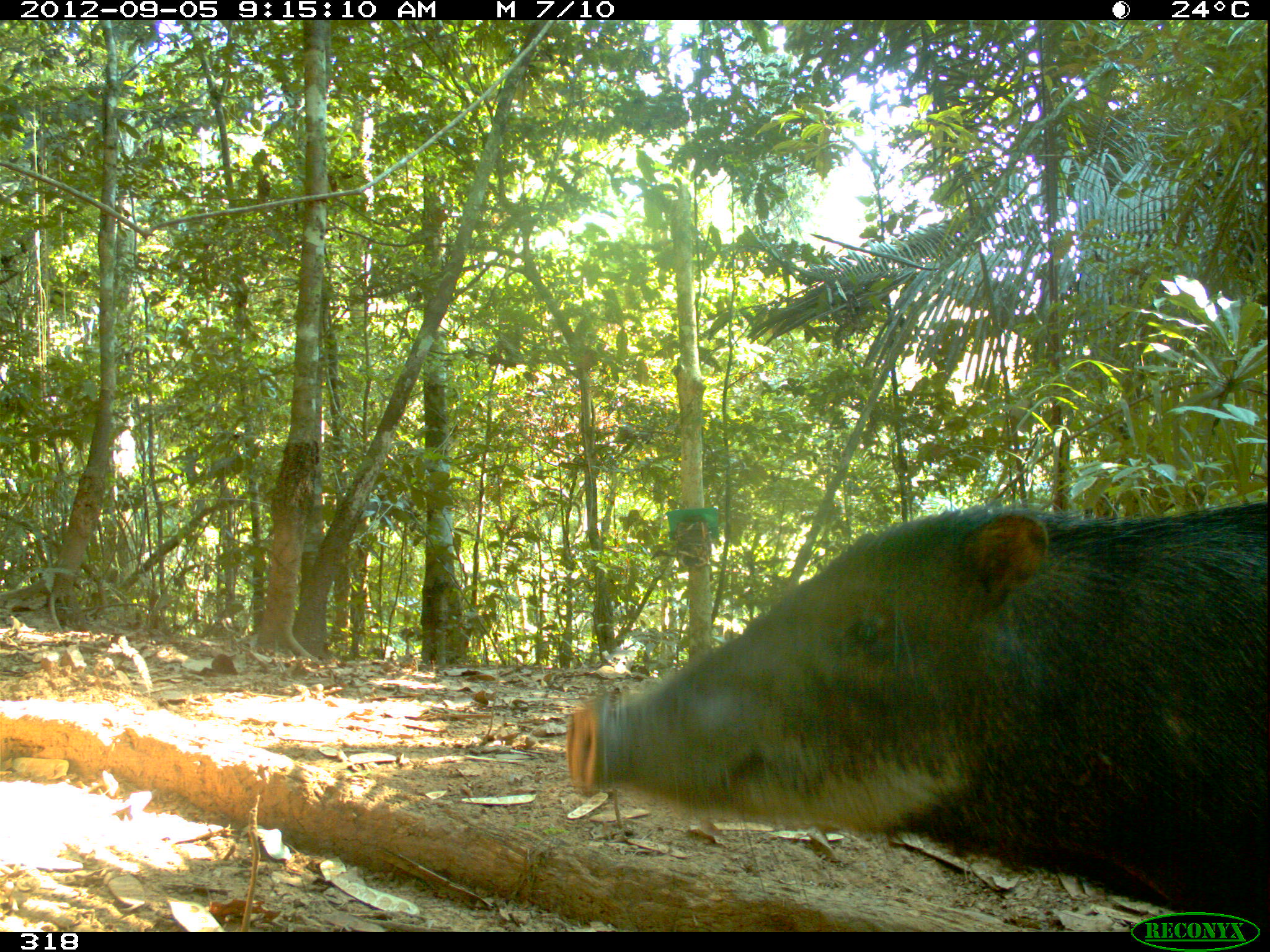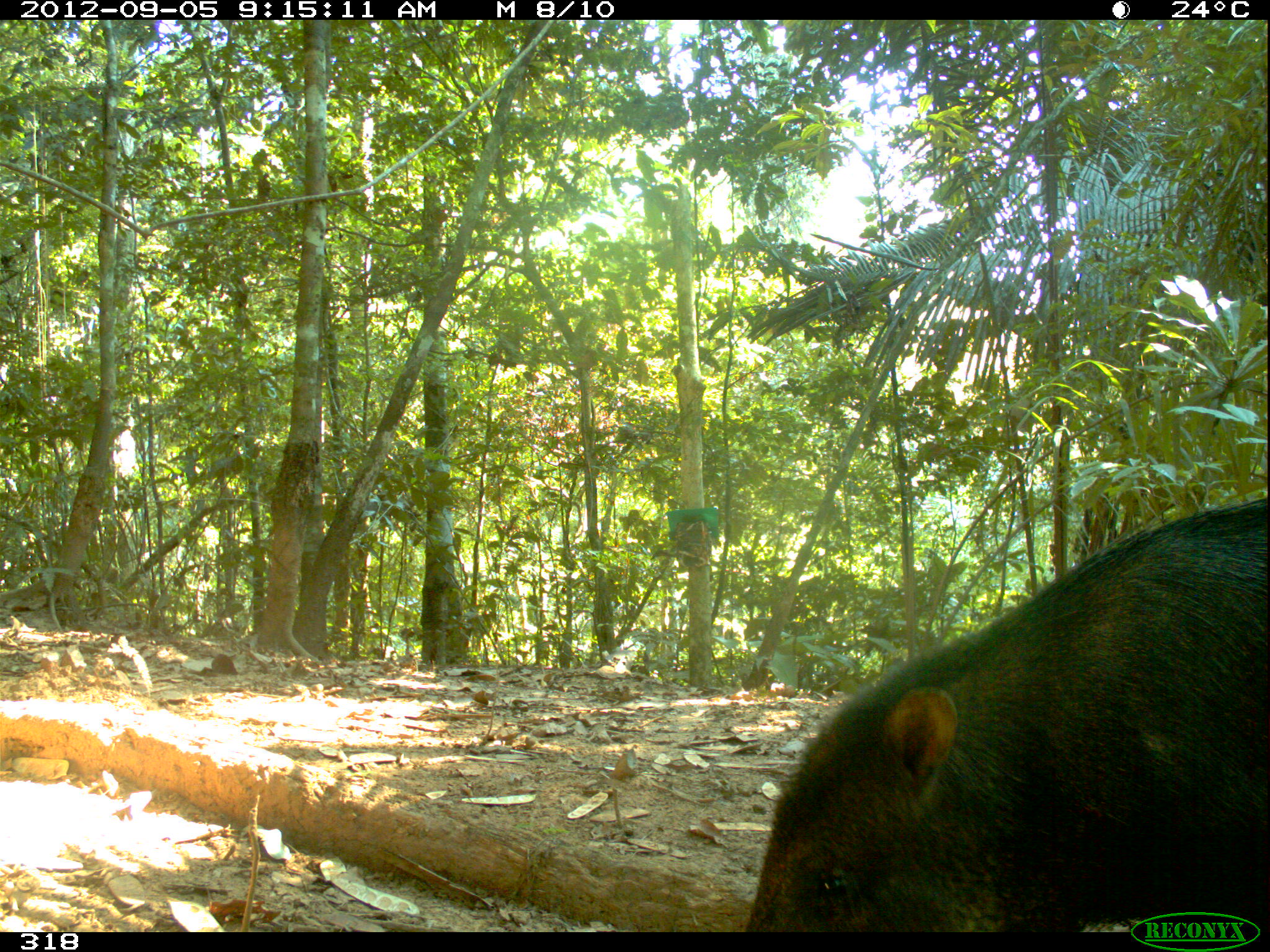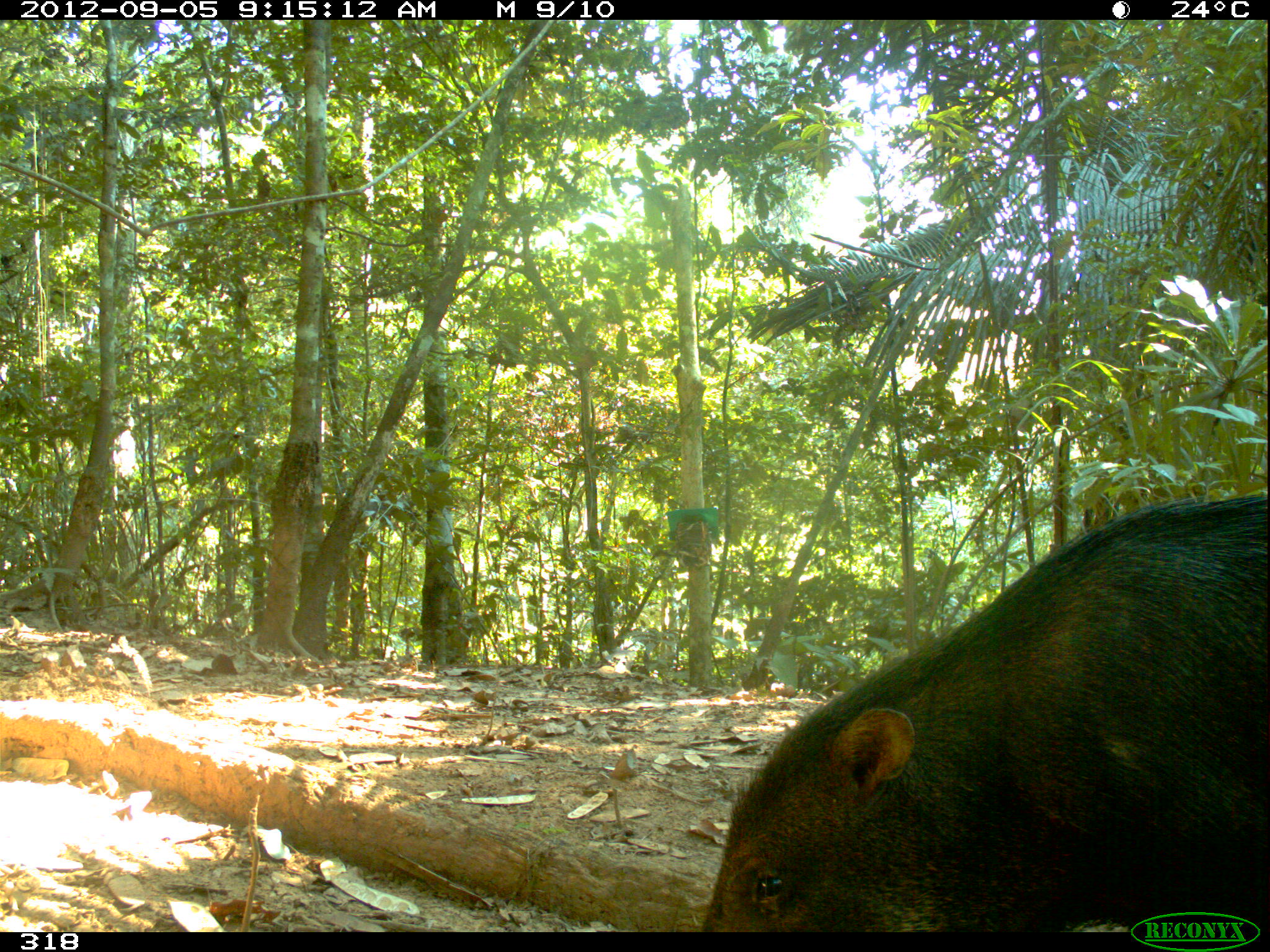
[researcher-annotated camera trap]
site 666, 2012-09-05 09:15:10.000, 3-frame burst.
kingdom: Animalia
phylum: Chordata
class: Mammalia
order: Artiodactyla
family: Tayassuidae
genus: Tayassu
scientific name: Tayassu pecari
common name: white-lipped peccary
Tayassu pecari (white-lipped peccary).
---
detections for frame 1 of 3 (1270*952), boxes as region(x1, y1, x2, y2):
tayassu pecari: region(556, 488, 1270, 912)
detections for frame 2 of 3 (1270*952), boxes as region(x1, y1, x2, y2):
tayassu pecari: region(742, 490, 1270, 927)